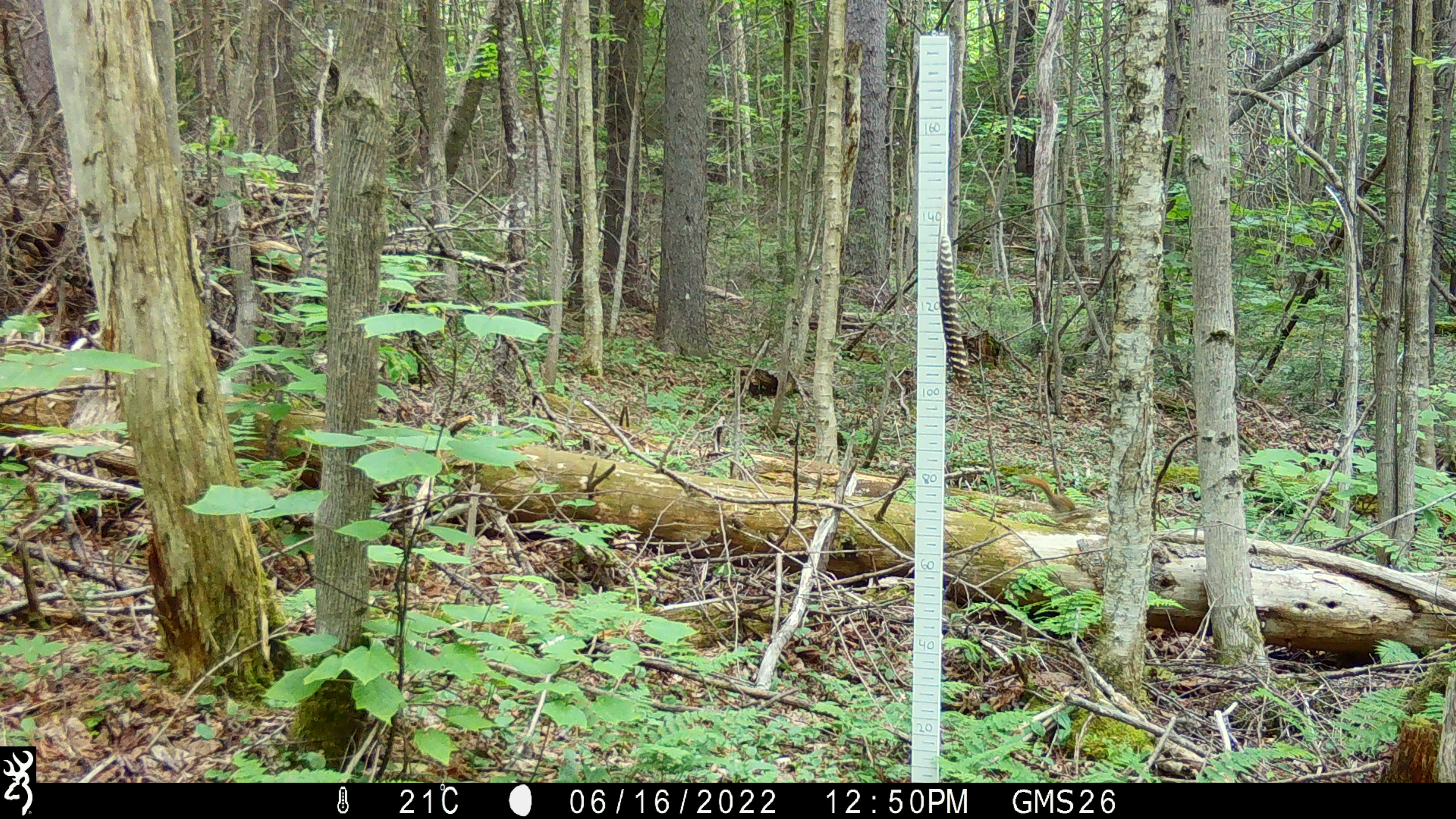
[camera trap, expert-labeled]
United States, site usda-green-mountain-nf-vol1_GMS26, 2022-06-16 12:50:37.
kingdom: Animalia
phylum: Chordata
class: Mammalia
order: Rodentia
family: Sciuridae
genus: Tamiasciurus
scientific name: Tamiasciurus hudsonicus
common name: red squirrel